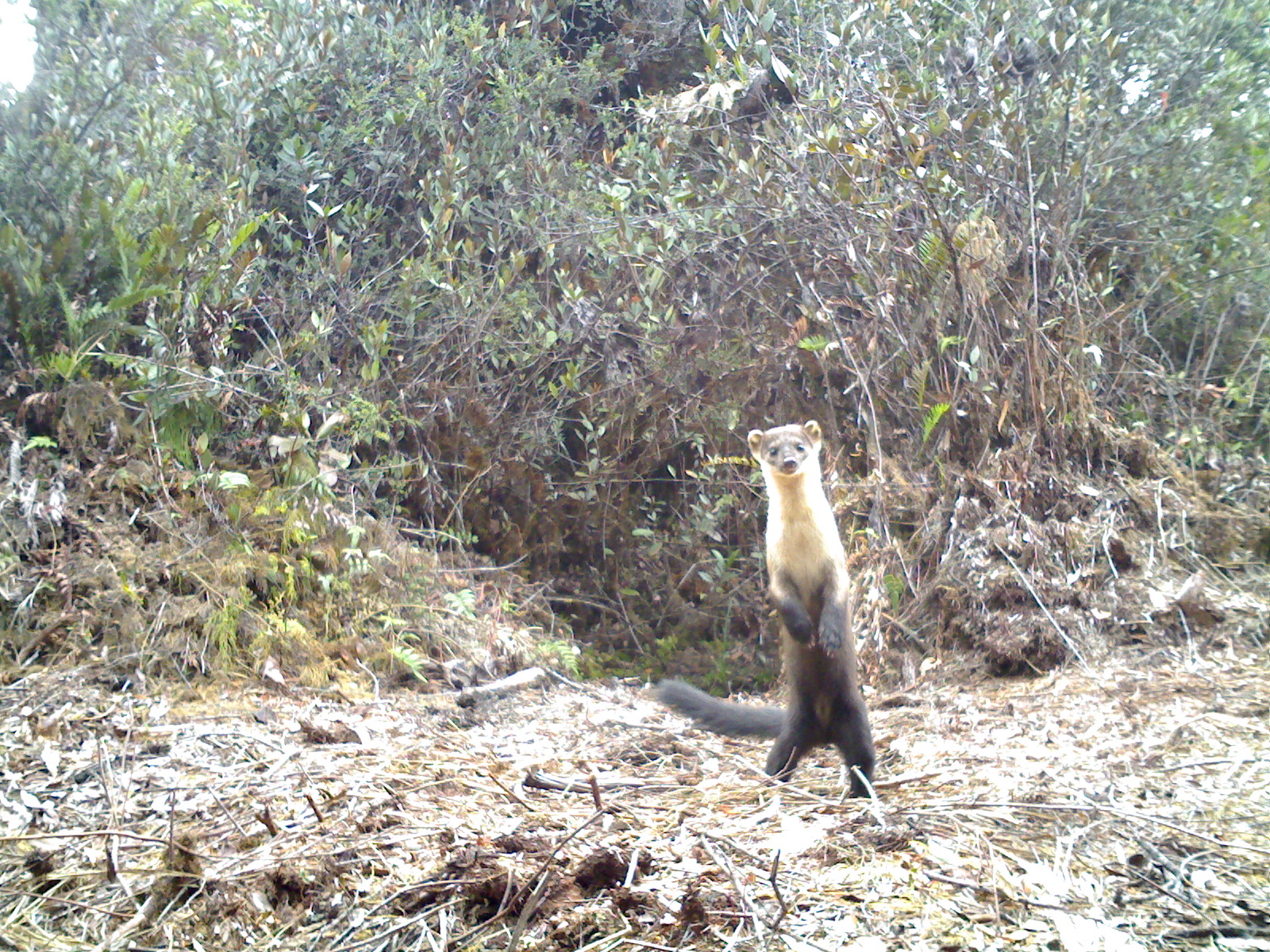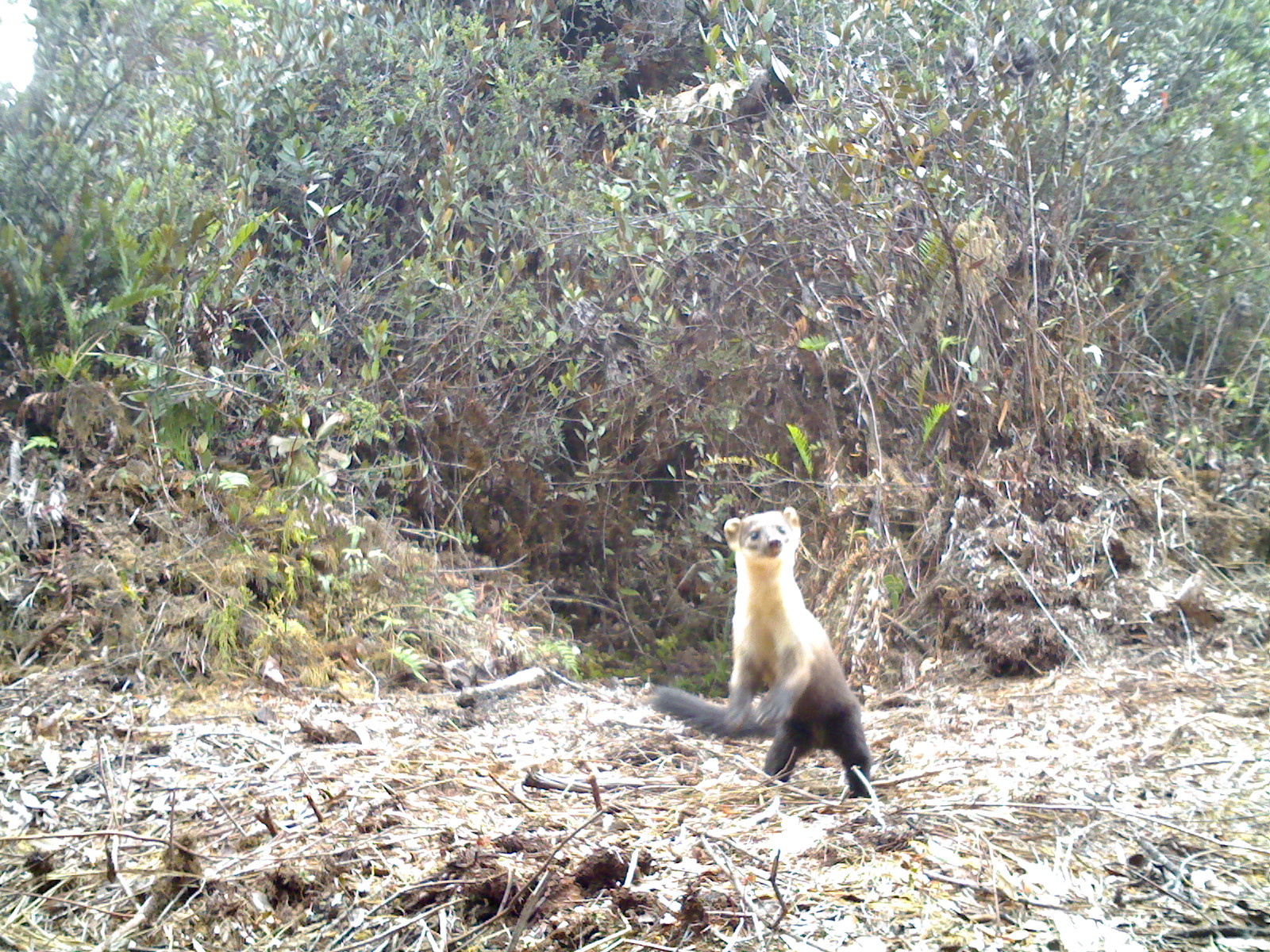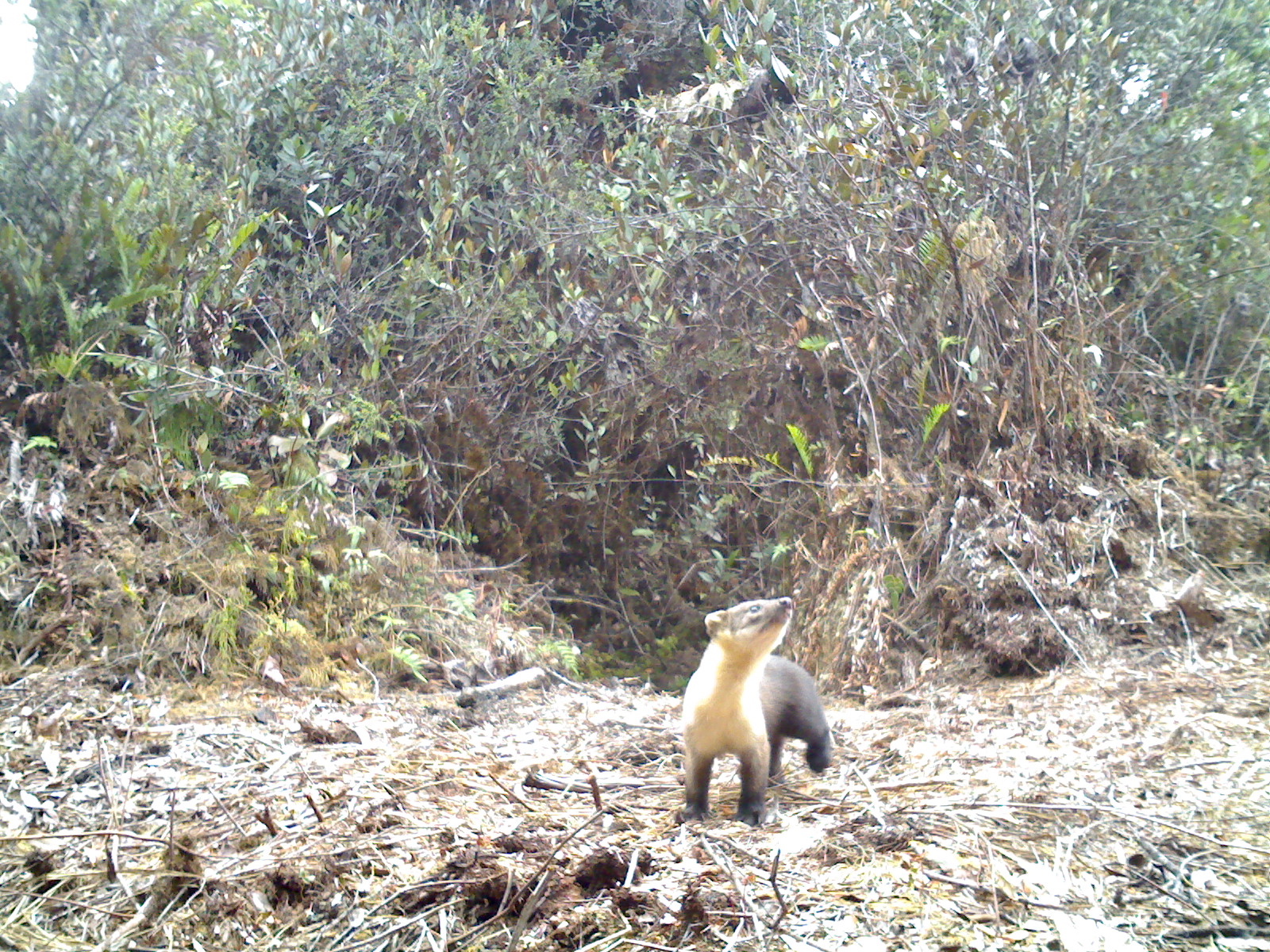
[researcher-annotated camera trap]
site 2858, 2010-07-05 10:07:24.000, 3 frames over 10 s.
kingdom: Animalia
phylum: Chordata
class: Mammalia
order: Carnivora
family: Mustelidae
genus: Martes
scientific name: Martes flavigula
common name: yellow-throated marten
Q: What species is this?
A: Martes flavigula (yellow-throated marten).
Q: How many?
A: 1.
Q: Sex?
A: Male.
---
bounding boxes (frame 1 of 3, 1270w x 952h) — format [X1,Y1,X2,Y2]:
martes flavigula: [654,418,878,801]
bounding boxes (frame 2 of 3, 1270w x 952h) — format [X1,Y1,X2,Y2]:
martes flavigula: [645,506,874,800]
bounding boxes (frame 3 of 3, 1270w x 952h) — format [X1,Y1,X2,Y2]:
martes flavigula: [678,594,834,827]